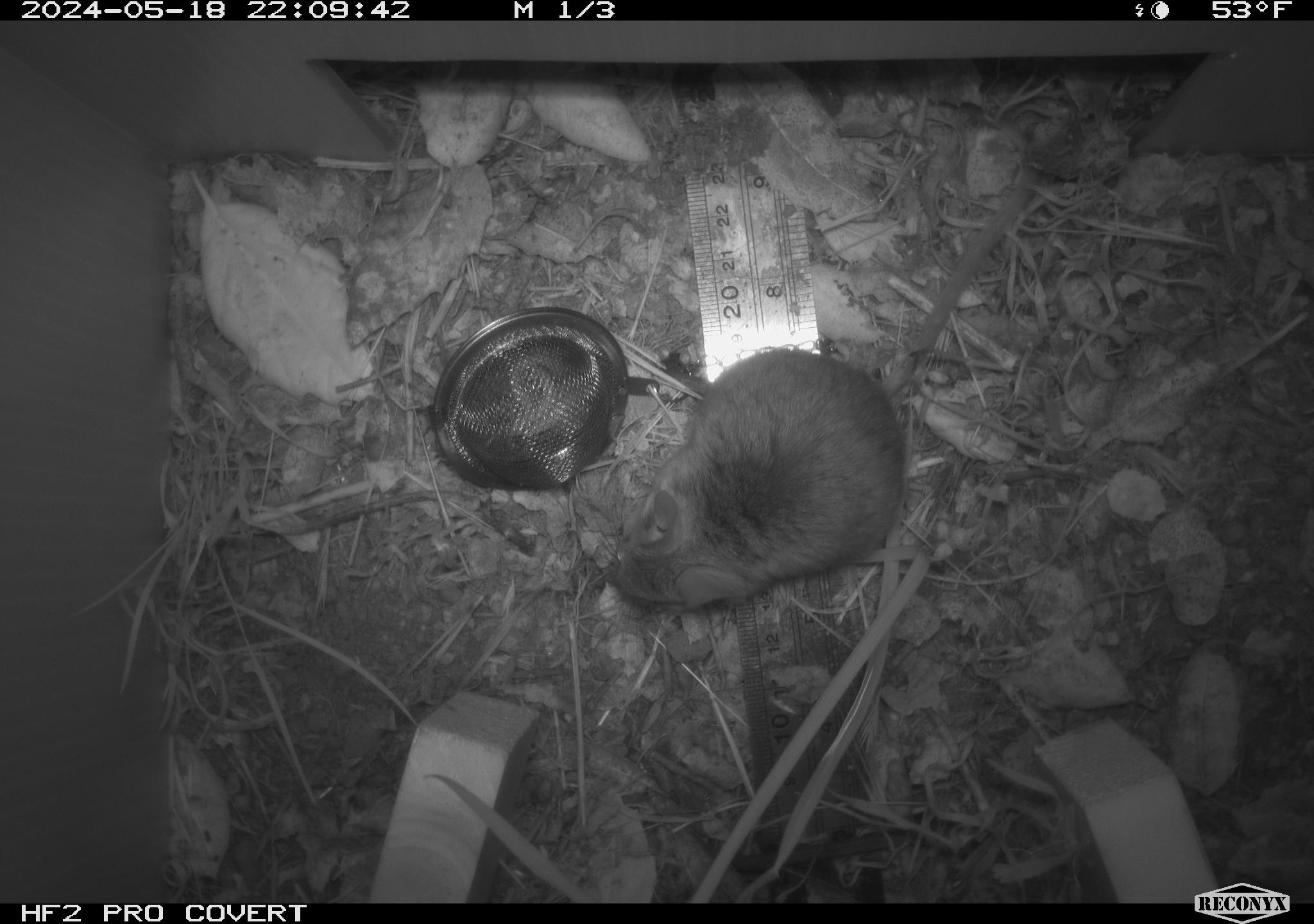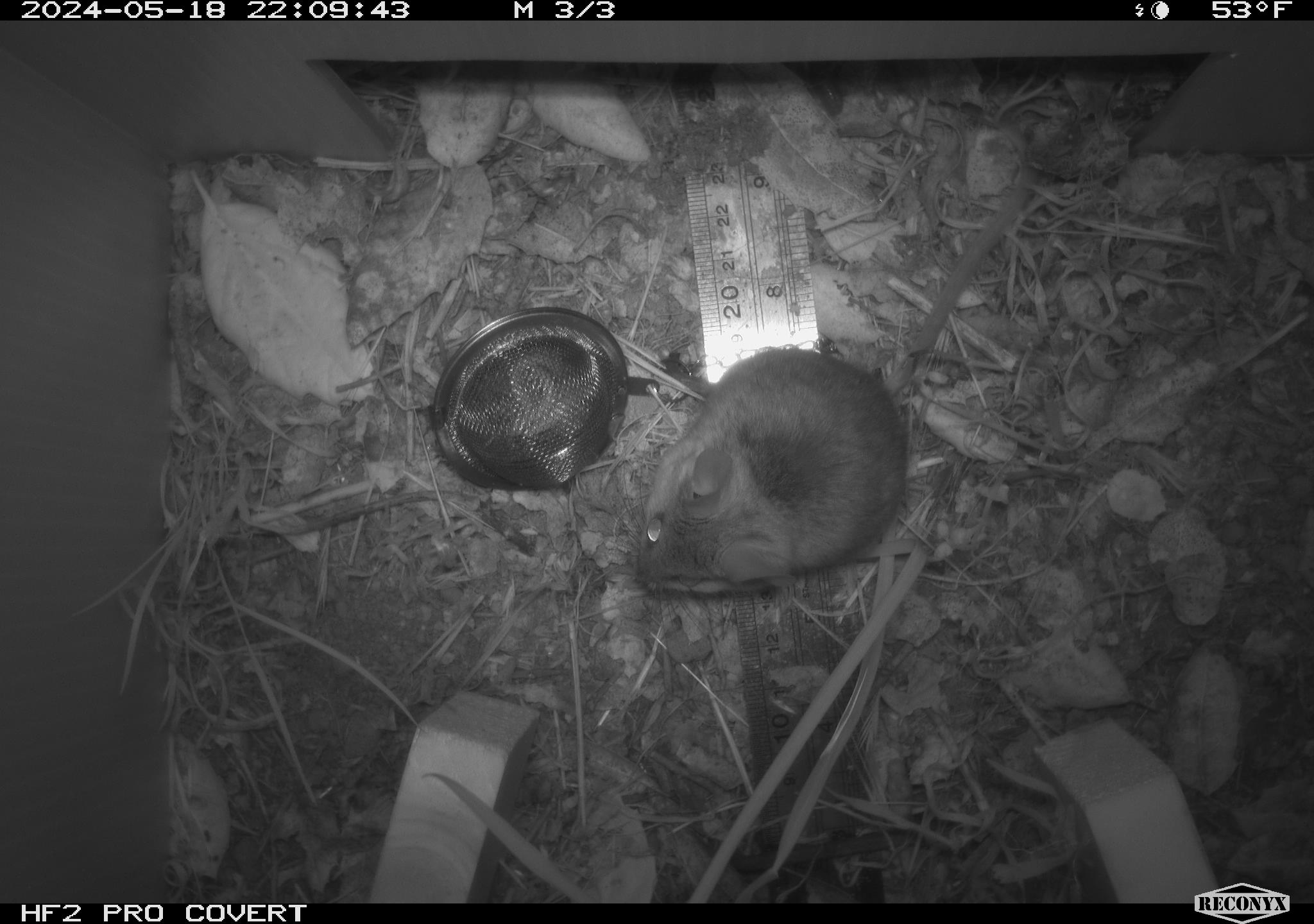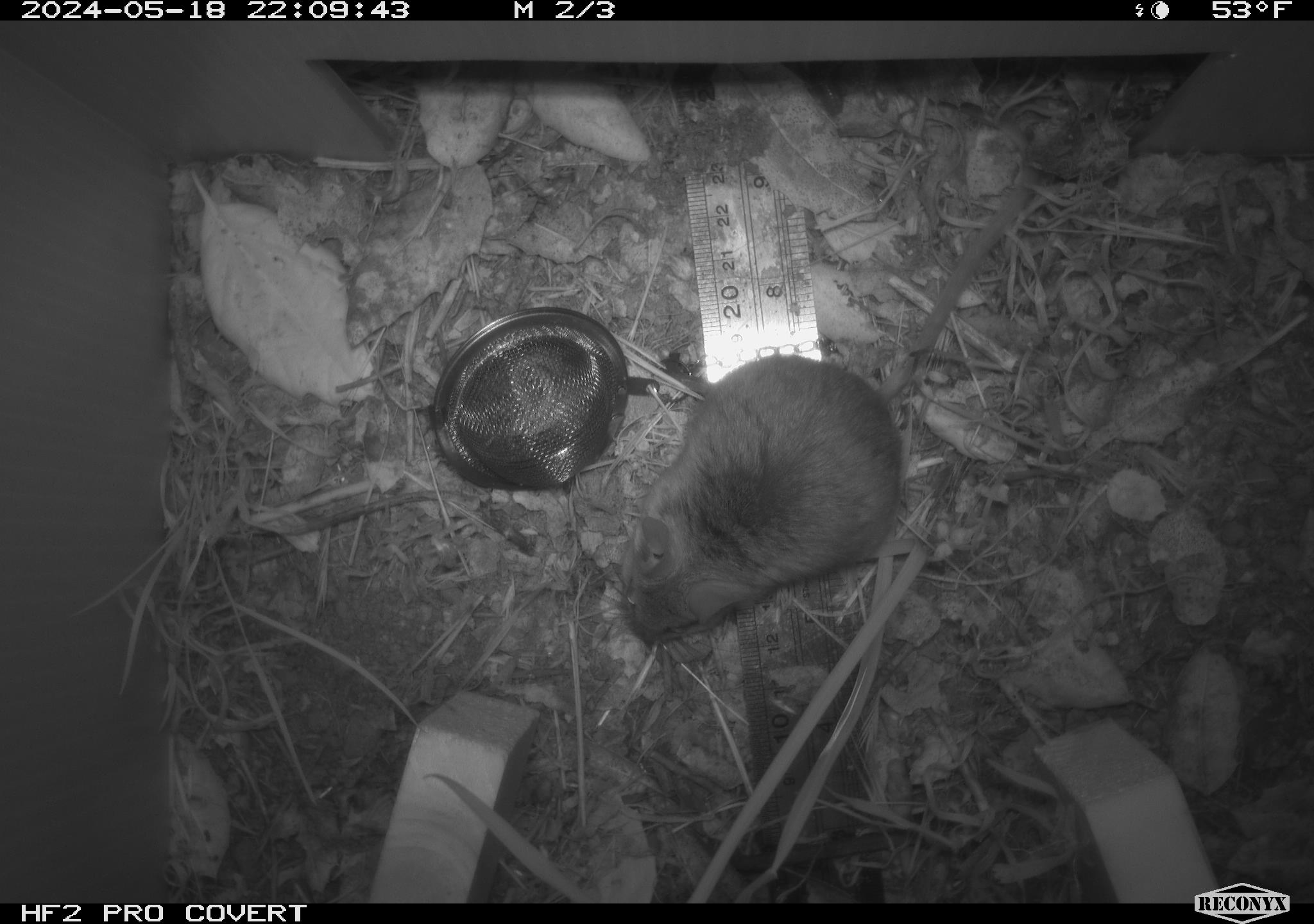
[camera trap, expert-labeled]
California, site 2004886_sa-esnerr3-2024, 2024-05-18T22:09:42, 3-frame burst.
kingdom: Animalia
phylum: Chordata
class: Mammalia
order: Rodentia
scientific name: Rodentia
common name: rodent